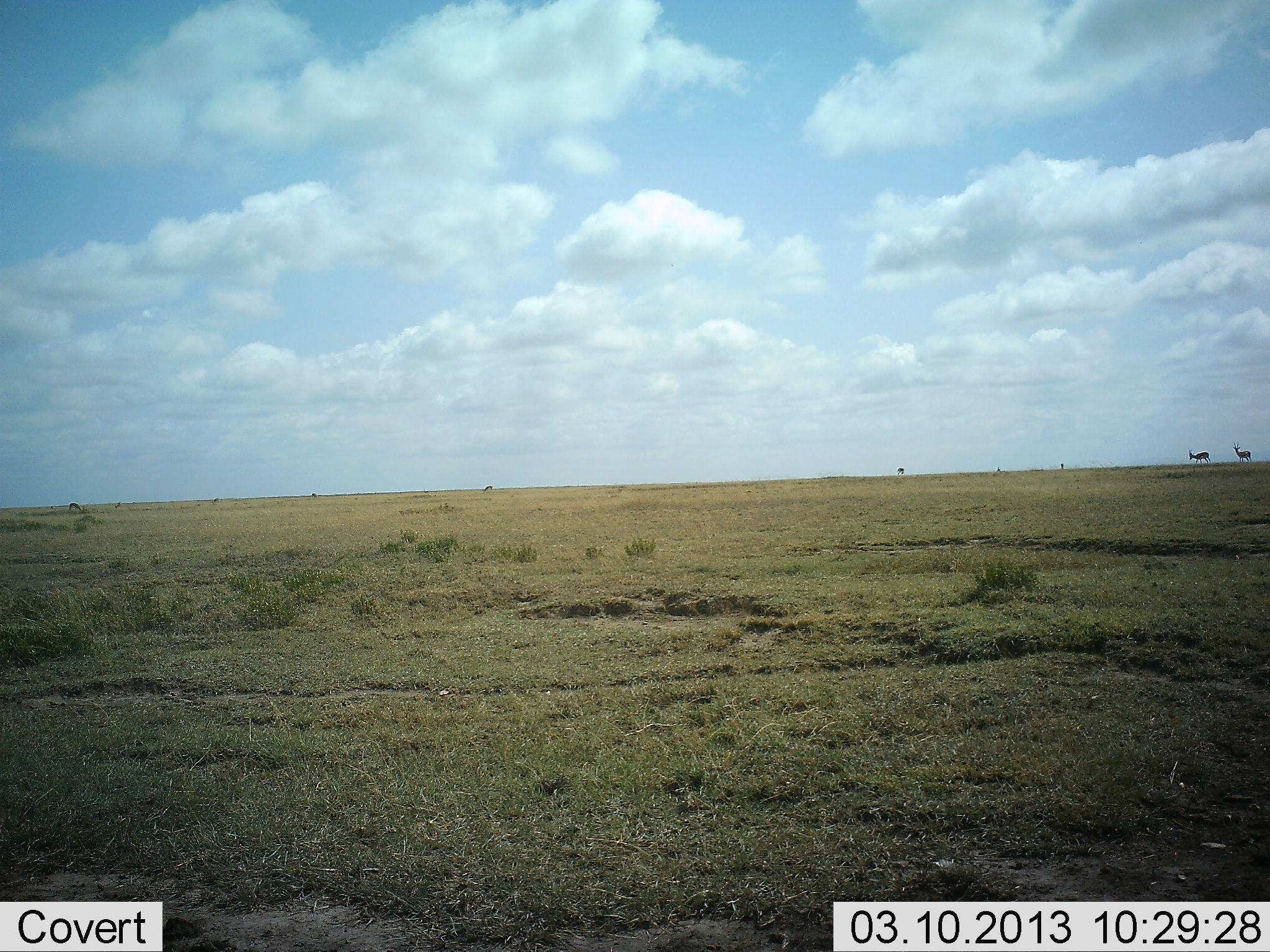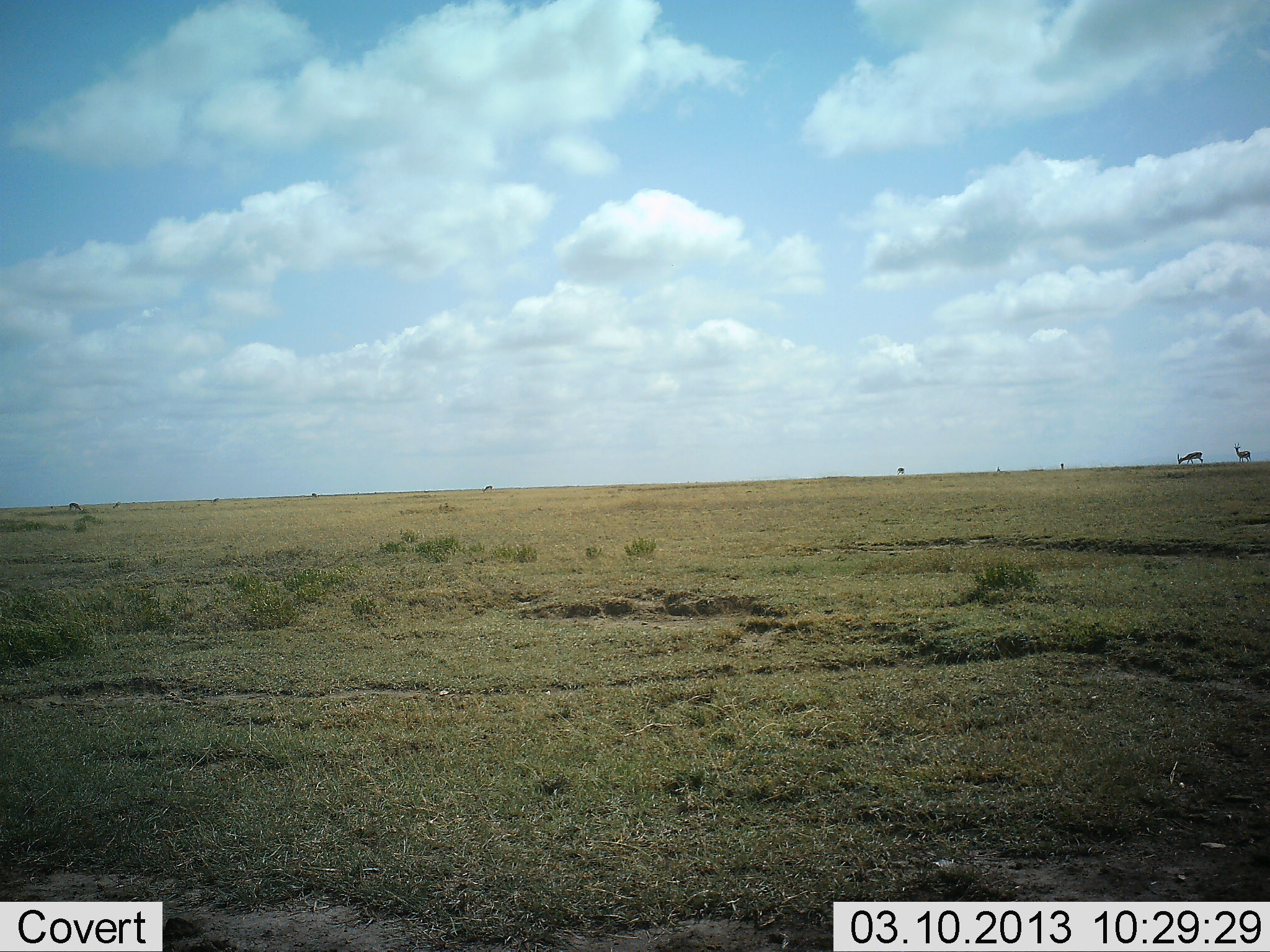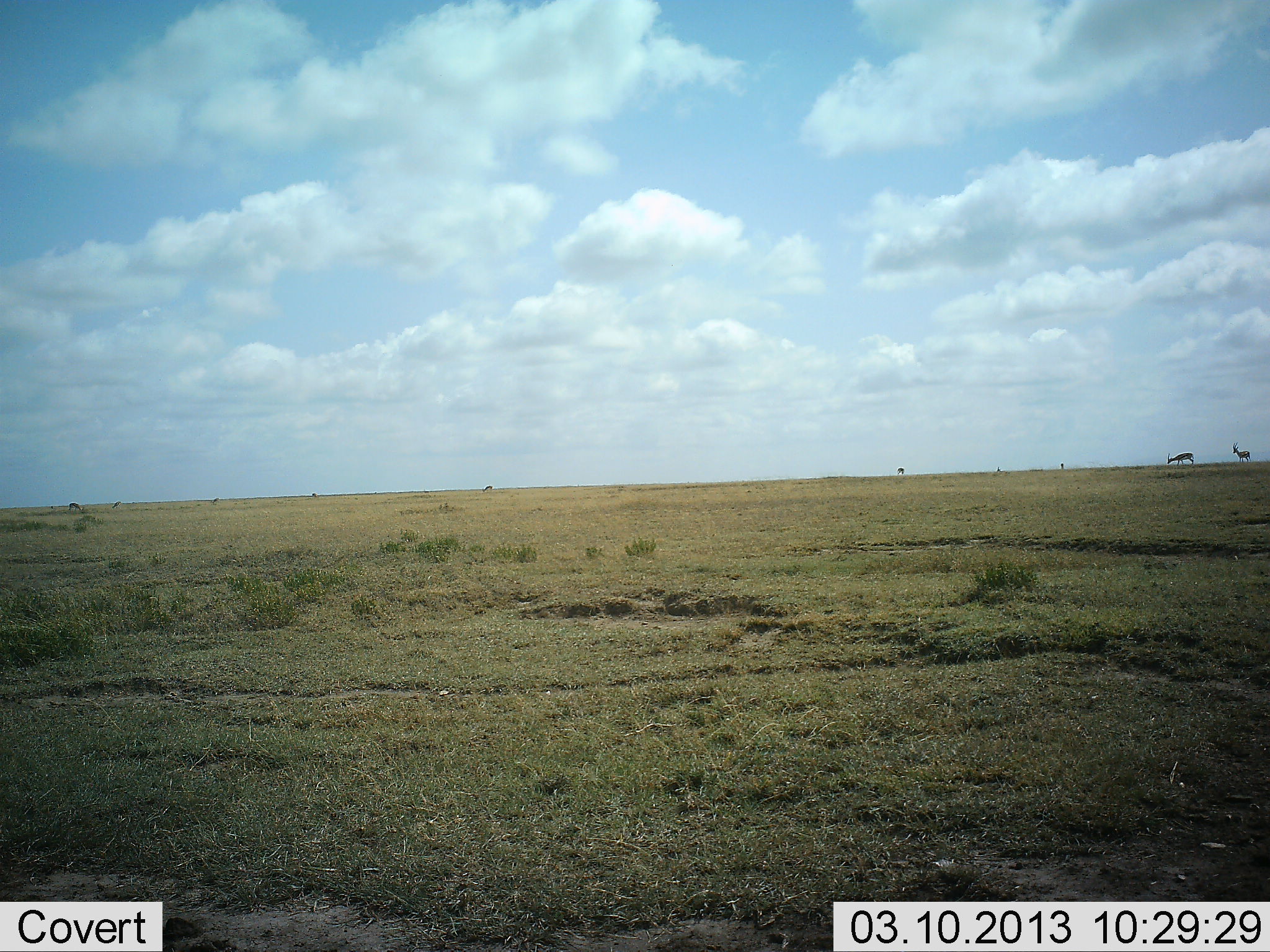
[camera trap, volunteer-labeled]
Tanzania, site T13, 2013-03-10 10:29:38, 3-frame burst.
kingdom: Animalia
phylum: Chordata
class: Mammalia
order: Artiodactyla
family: Bovidae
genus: Eudorcas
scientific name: Eudorcas thomsonii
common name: thomson's gazelle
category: gazellethomsons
Gazellethomsons (thomson's gazelle) (Eudorcas thomsonii), count 2. Behavior (volunteer vote fractions): standing 71%, resting 0%, moving 57%, interacting 0%. Young present (vote fraction): 0%. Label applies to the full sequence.